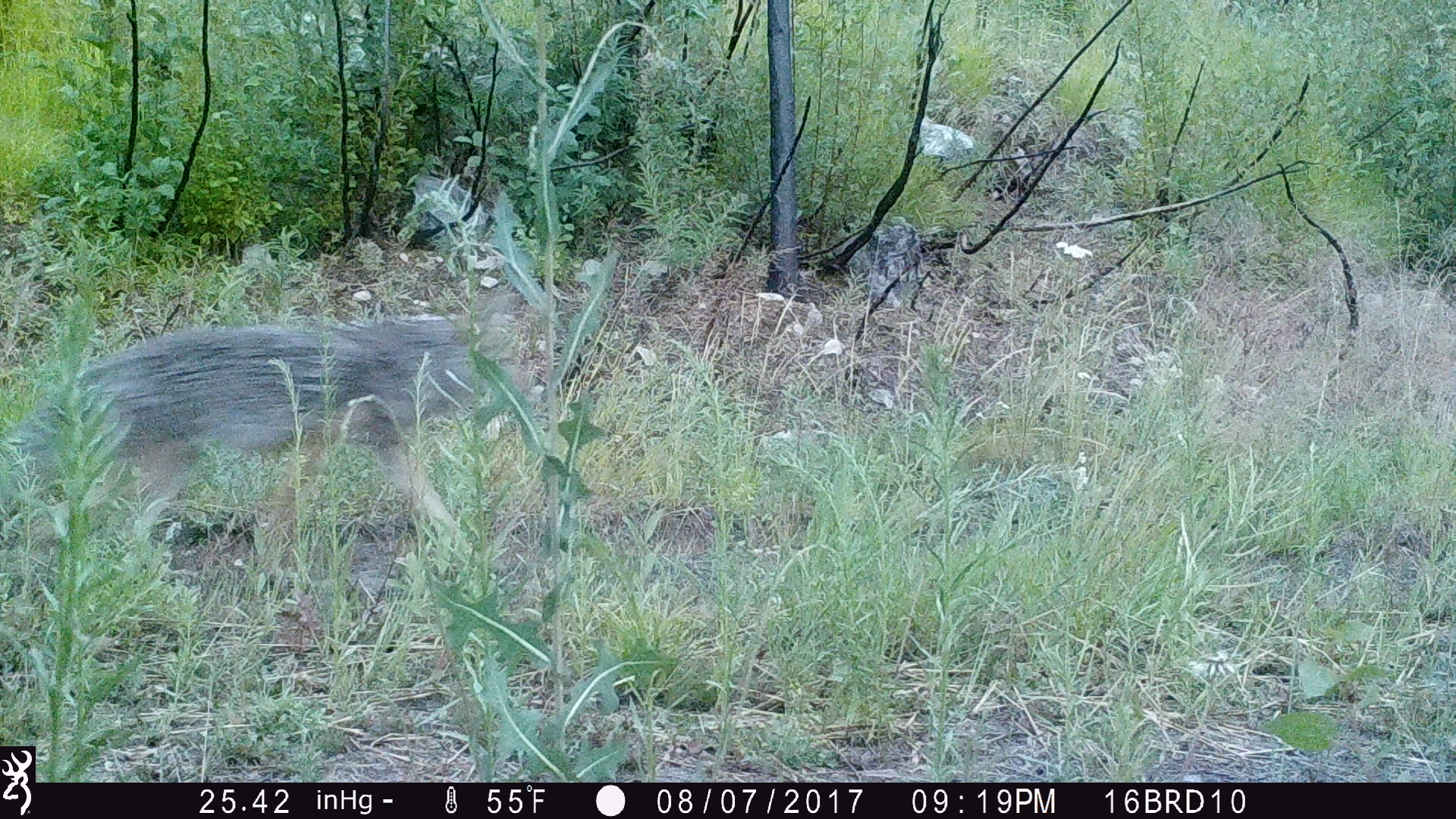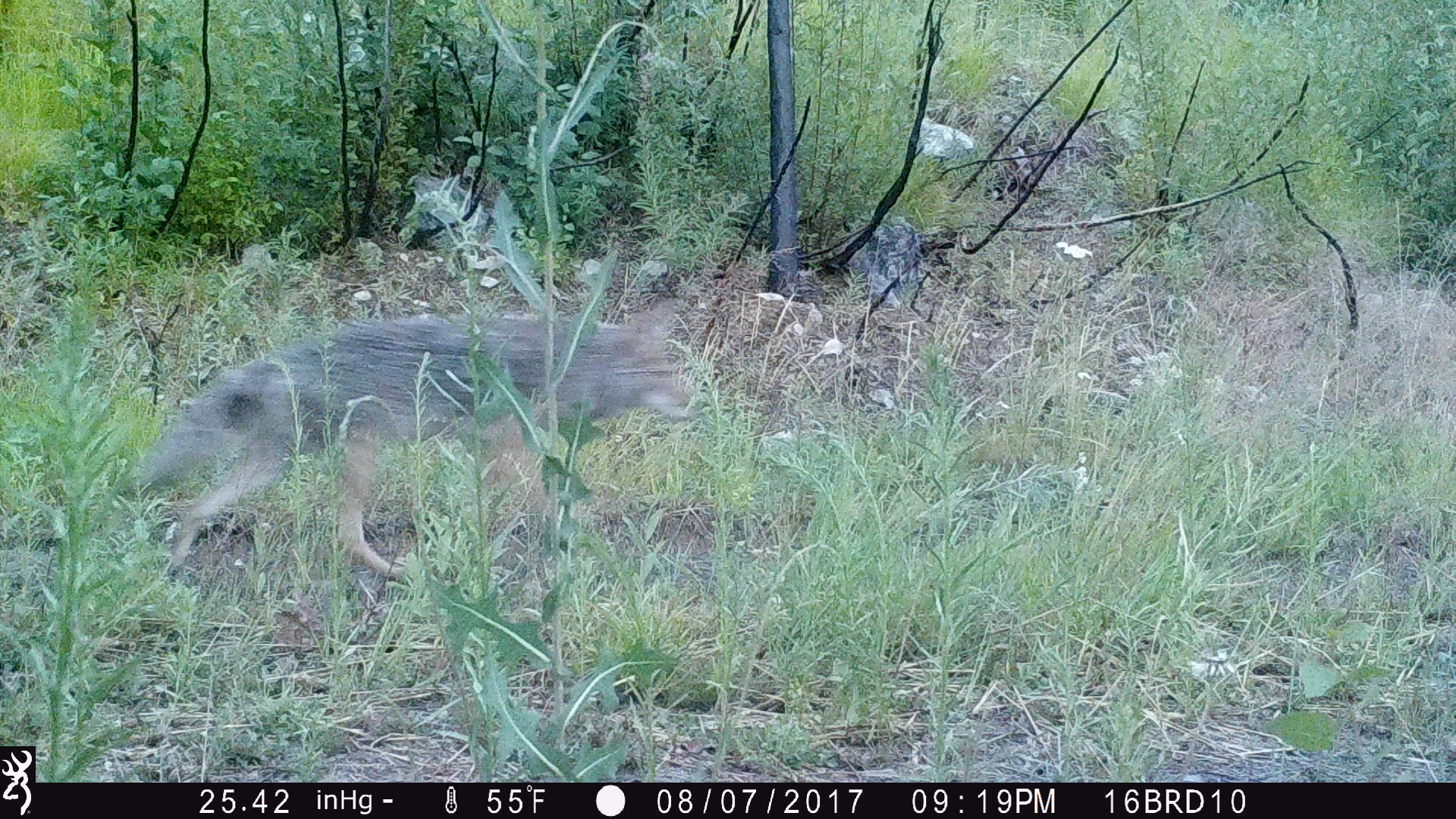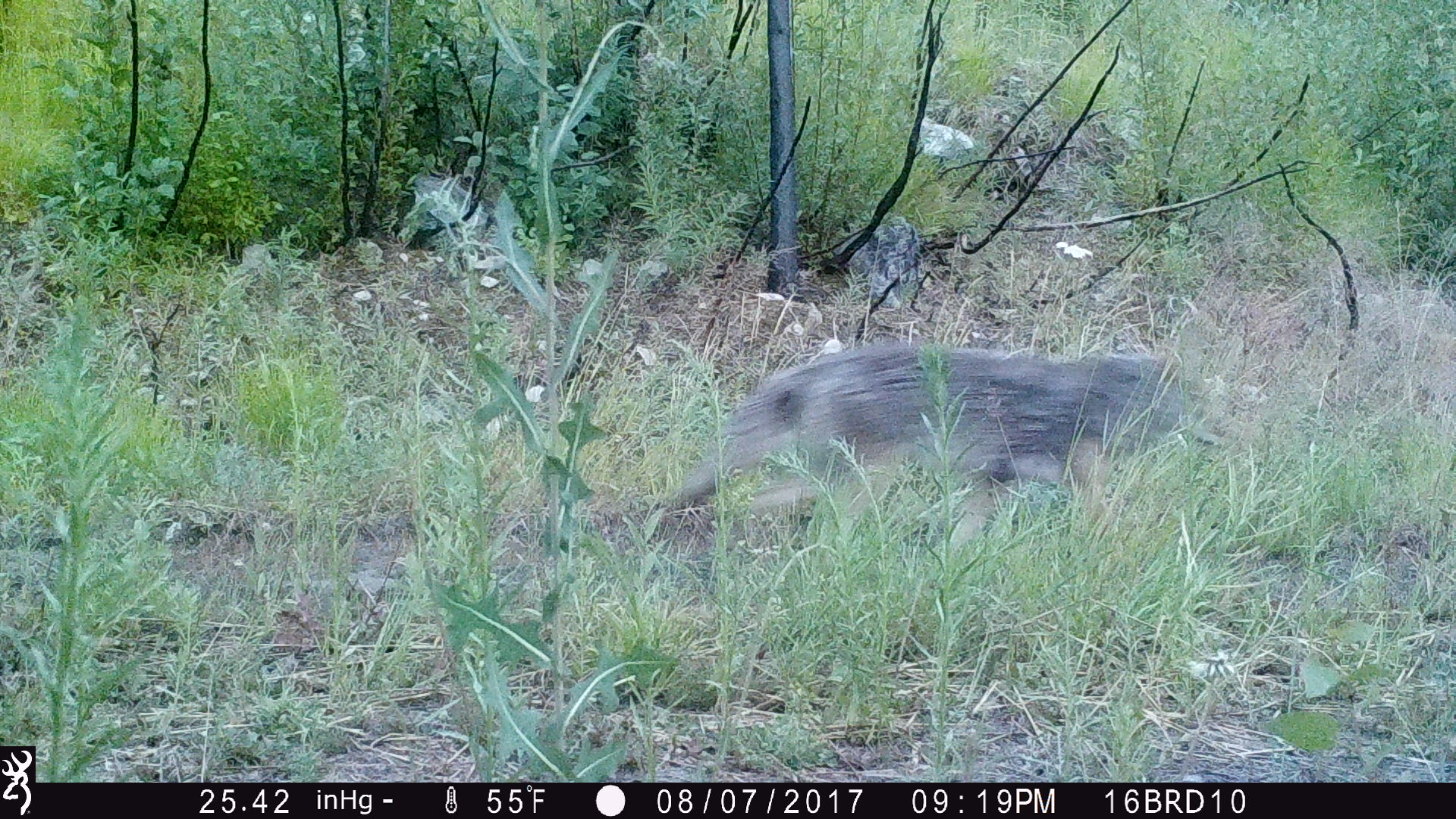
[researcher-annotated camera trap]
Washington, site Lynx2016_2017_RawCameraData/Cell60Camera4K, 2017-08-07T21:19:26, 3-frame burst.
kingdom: Animalia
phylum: Chordata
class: Mammalia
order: Carnivora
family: Canidae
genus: Canis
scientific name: Canis latrans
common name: coyote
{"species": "Canis latrans (coyote)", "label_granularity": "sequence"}